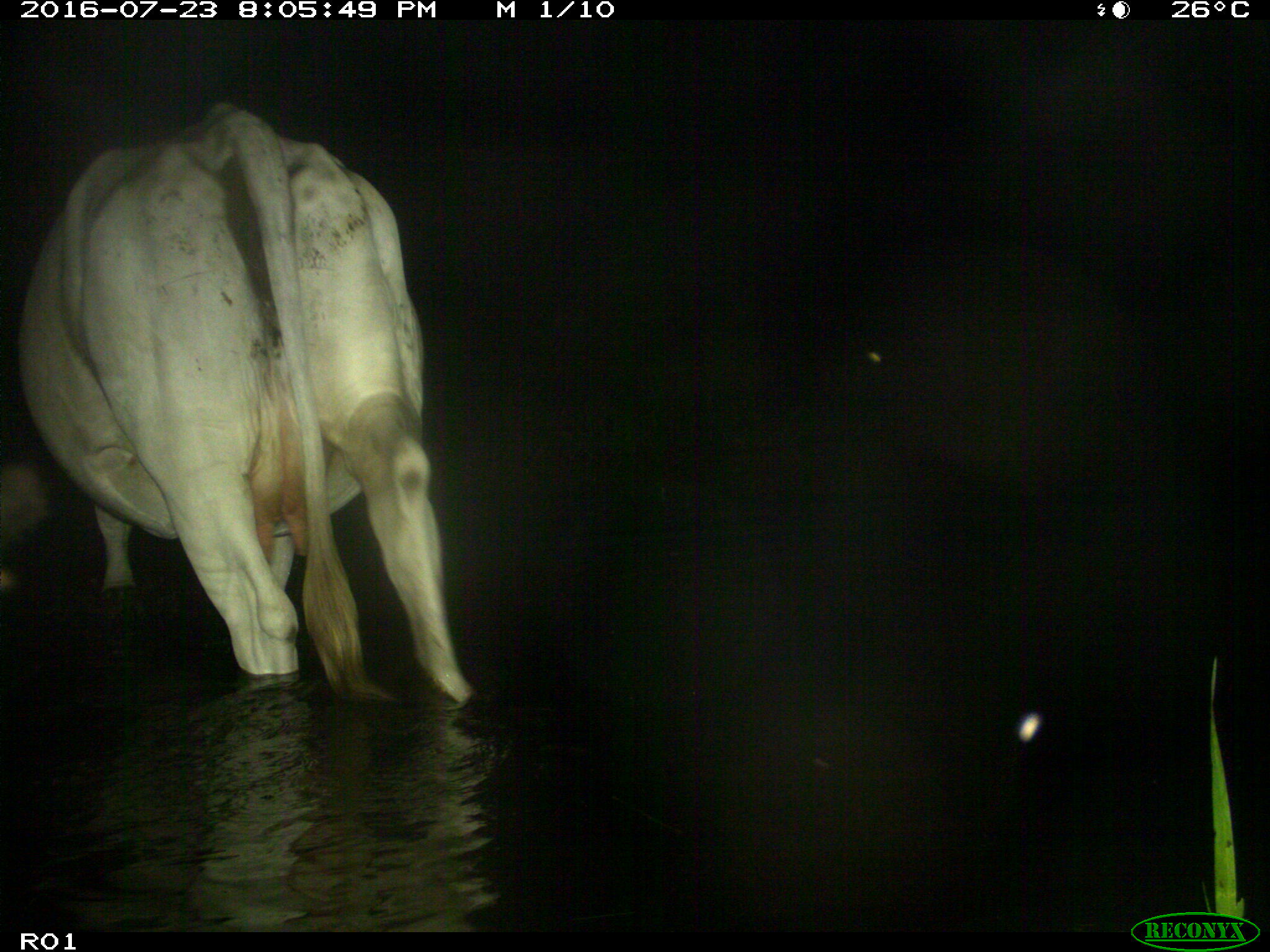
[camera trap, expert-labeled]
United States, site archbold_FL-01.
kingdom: Animalia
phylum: Chordata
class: Mammalia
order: Artiodactyla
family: Bovidae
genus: Bos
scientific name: Bos taurus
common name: domestic cow